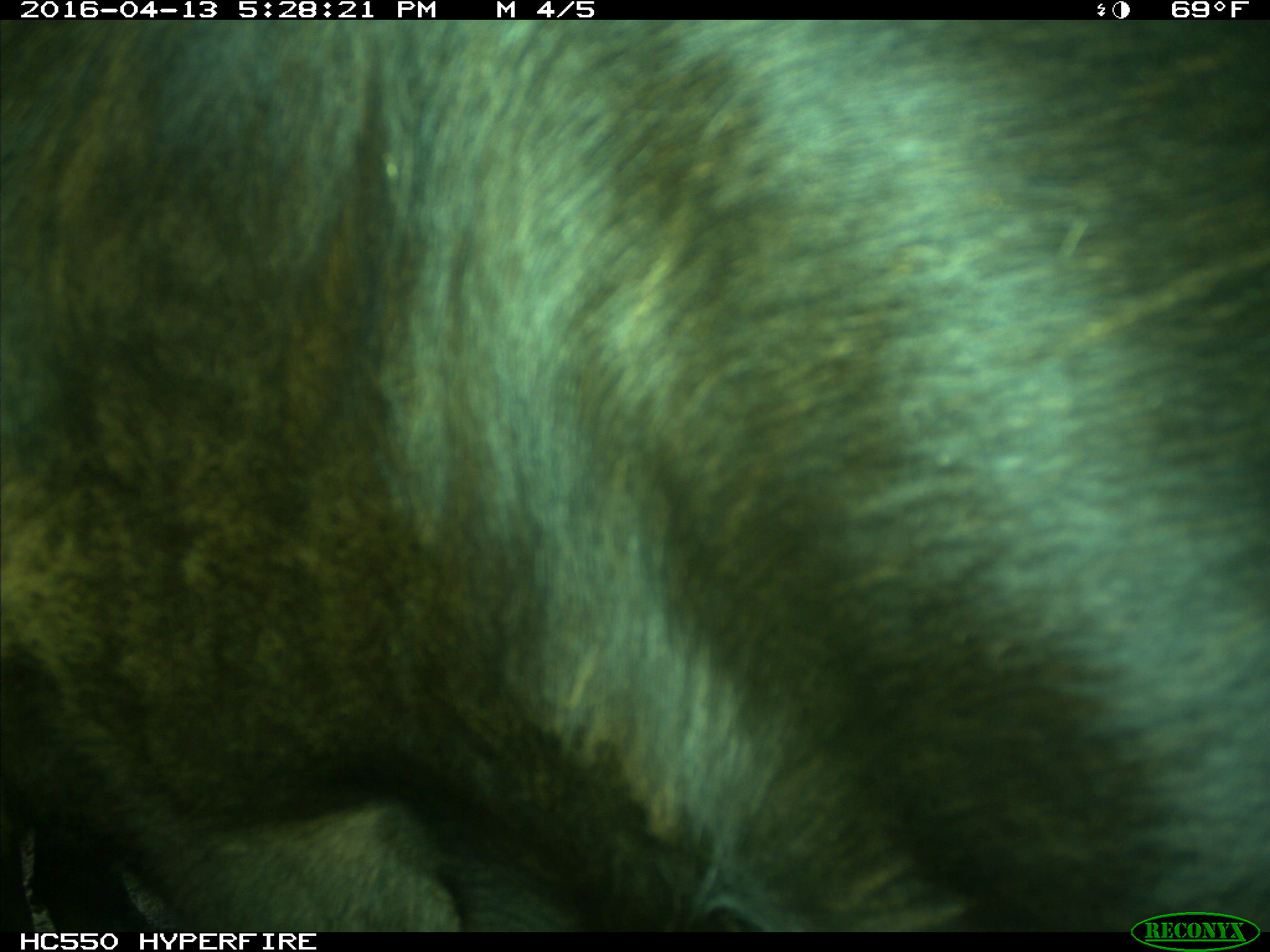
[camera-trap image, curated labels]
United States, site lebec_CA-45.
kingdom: Animalia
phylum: Chordata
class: Mammalia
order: Artiodactyla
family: Bovidae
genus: Bos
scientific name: Bos taurus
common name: domestic cow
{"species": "Bos taurus (domestic cow)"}